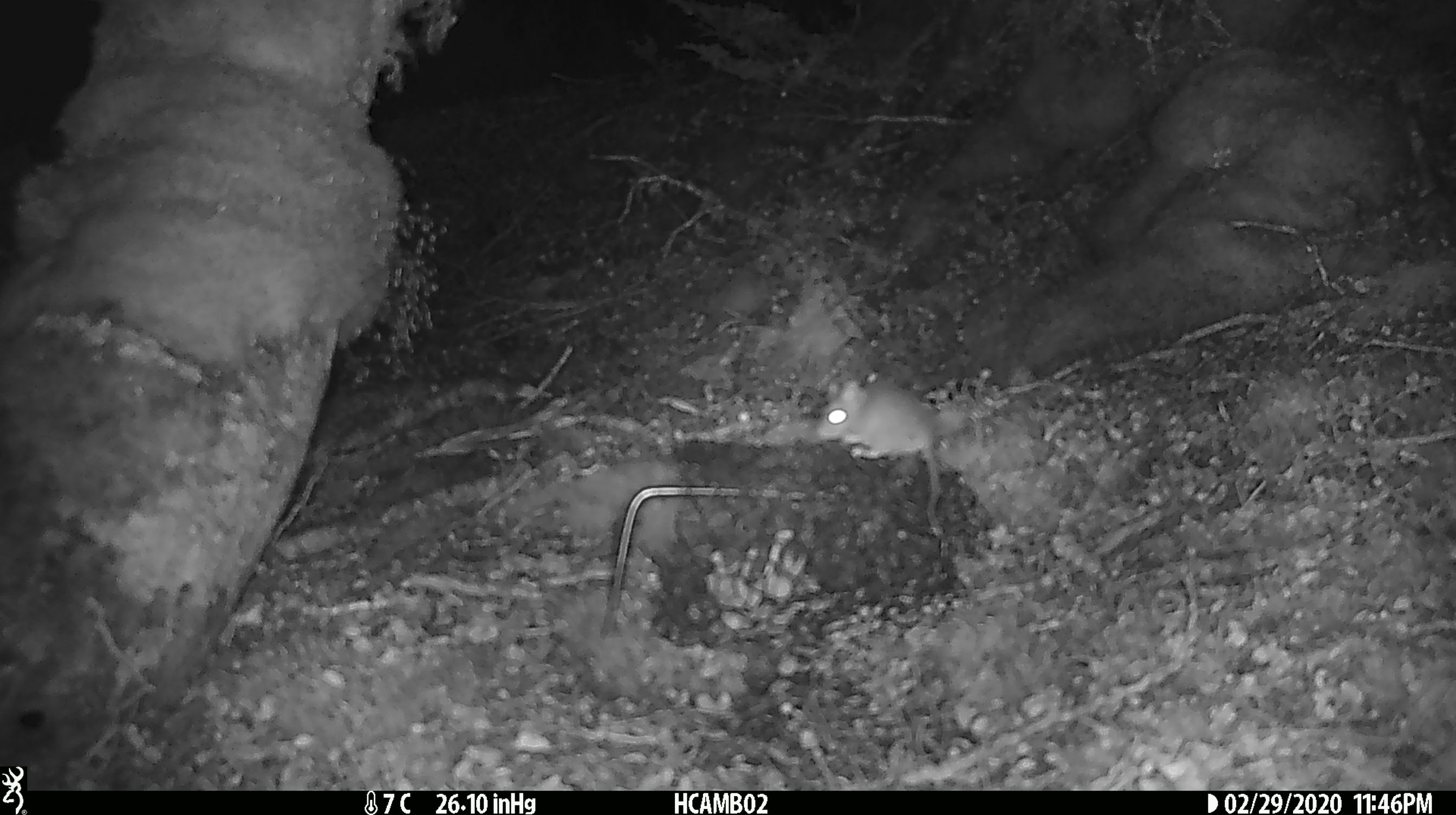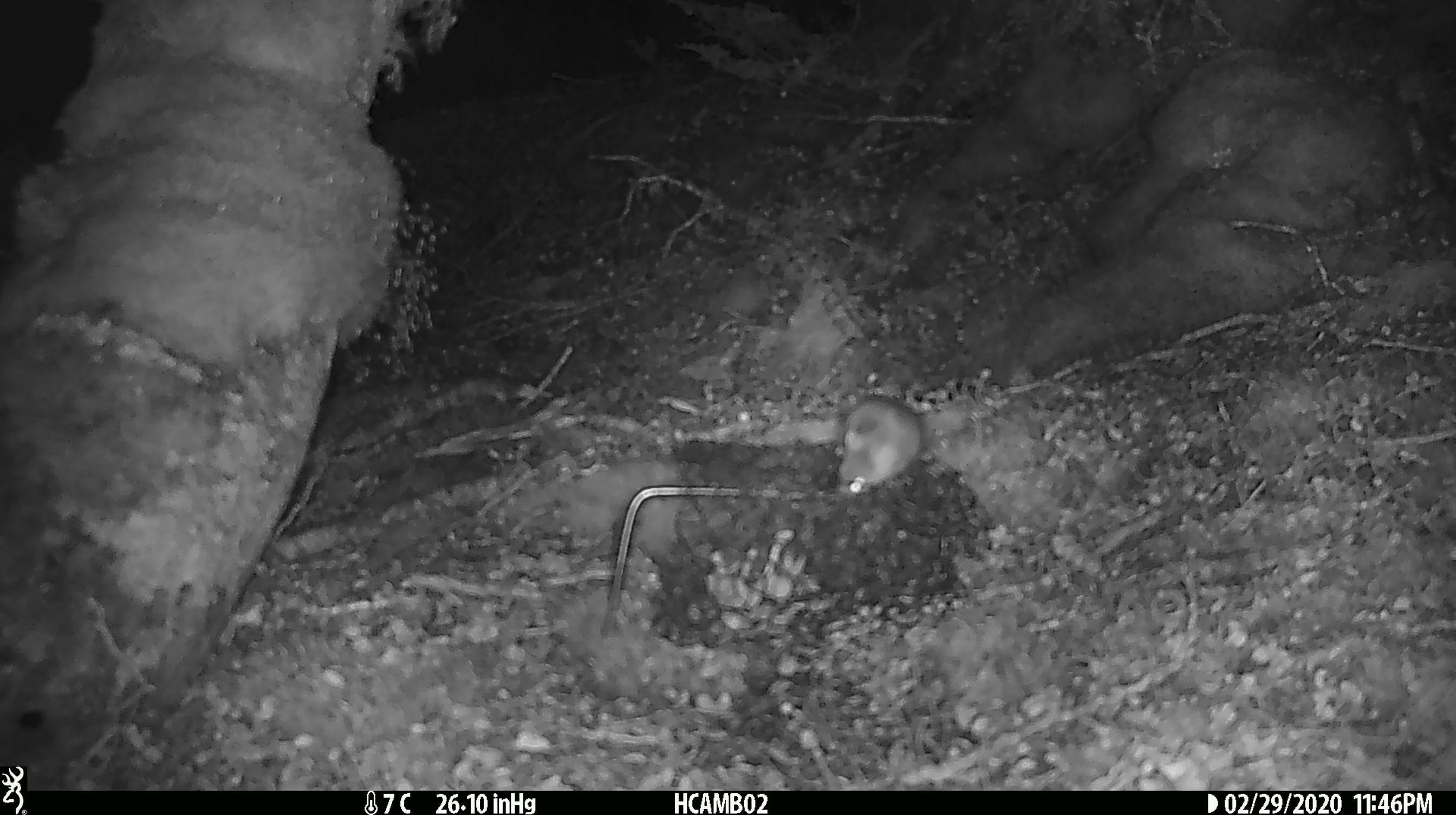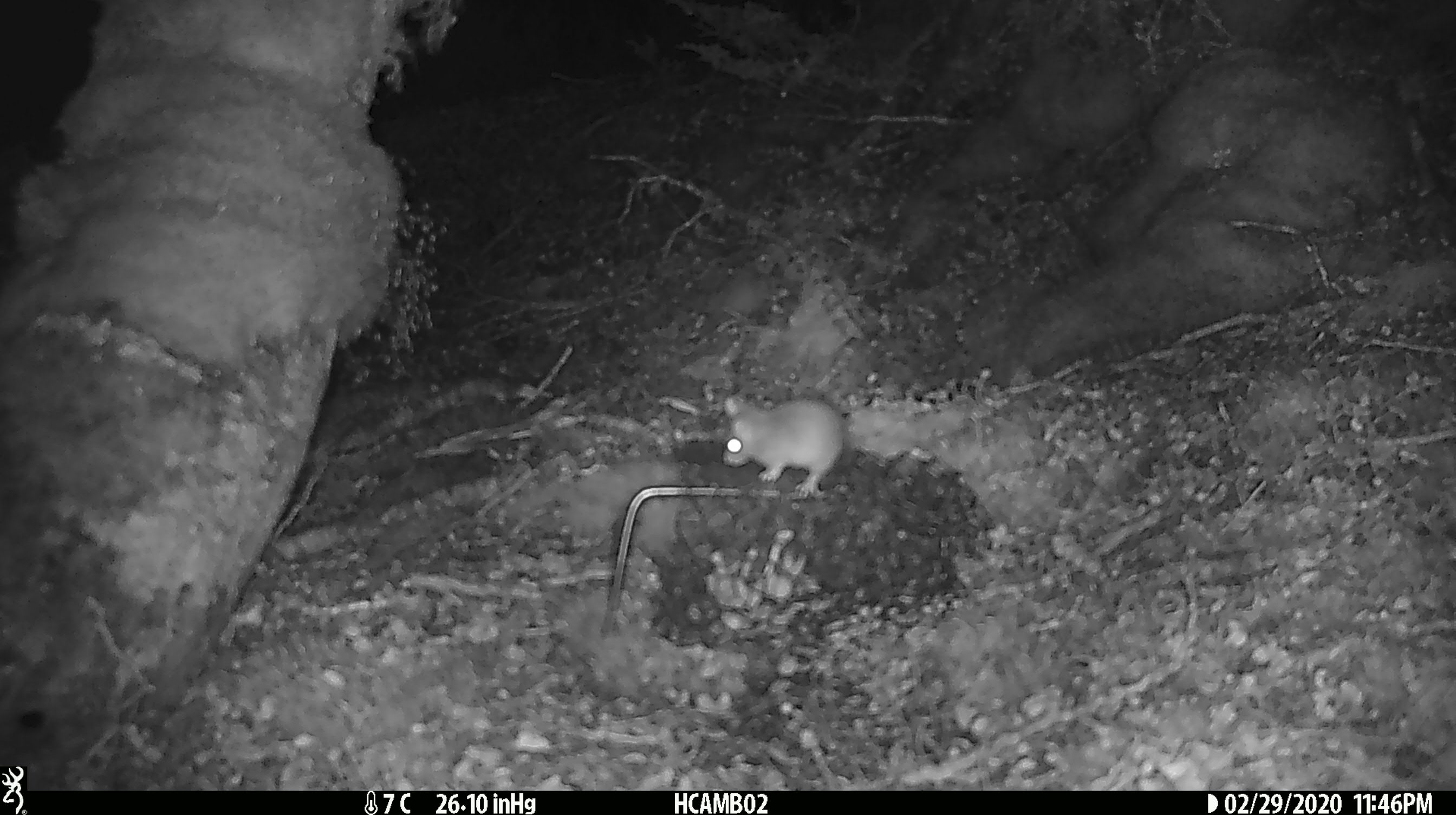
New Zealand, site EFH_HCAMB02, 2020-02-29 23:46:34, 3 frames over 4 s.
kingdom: Animalia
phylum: Chordata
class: Mammalia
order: Rodentia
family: Muridae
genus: Mus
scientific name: Mus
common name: mouse